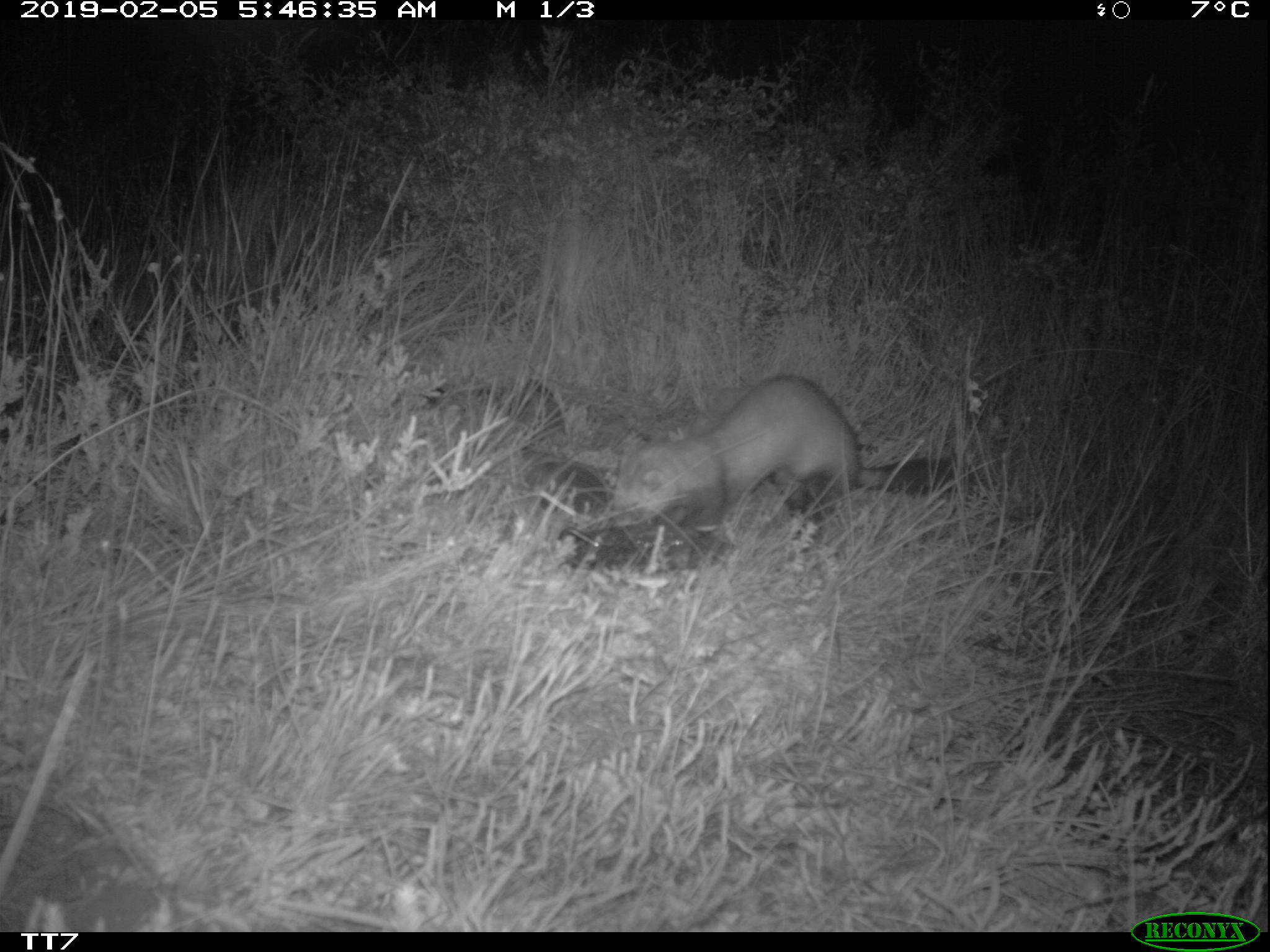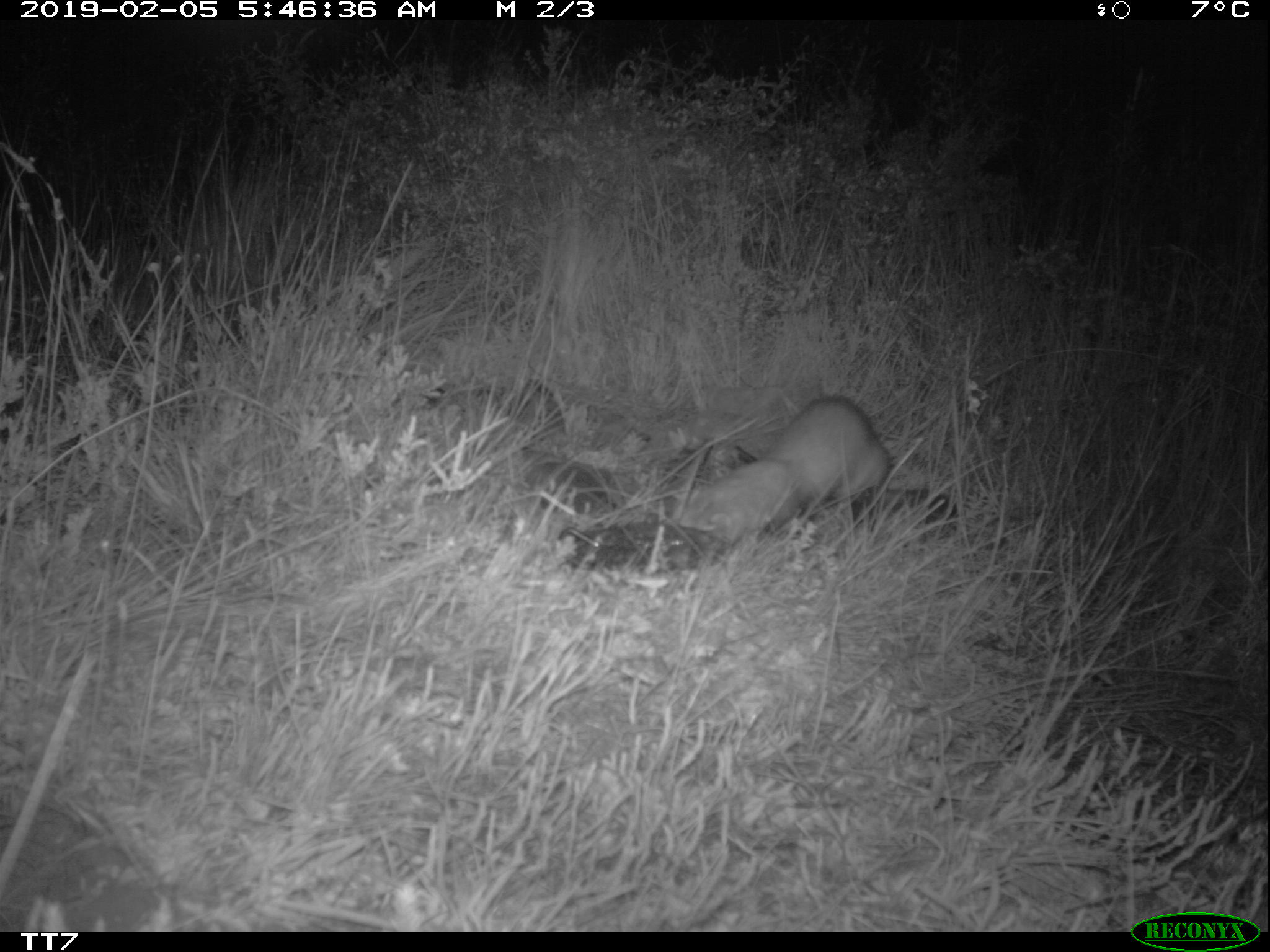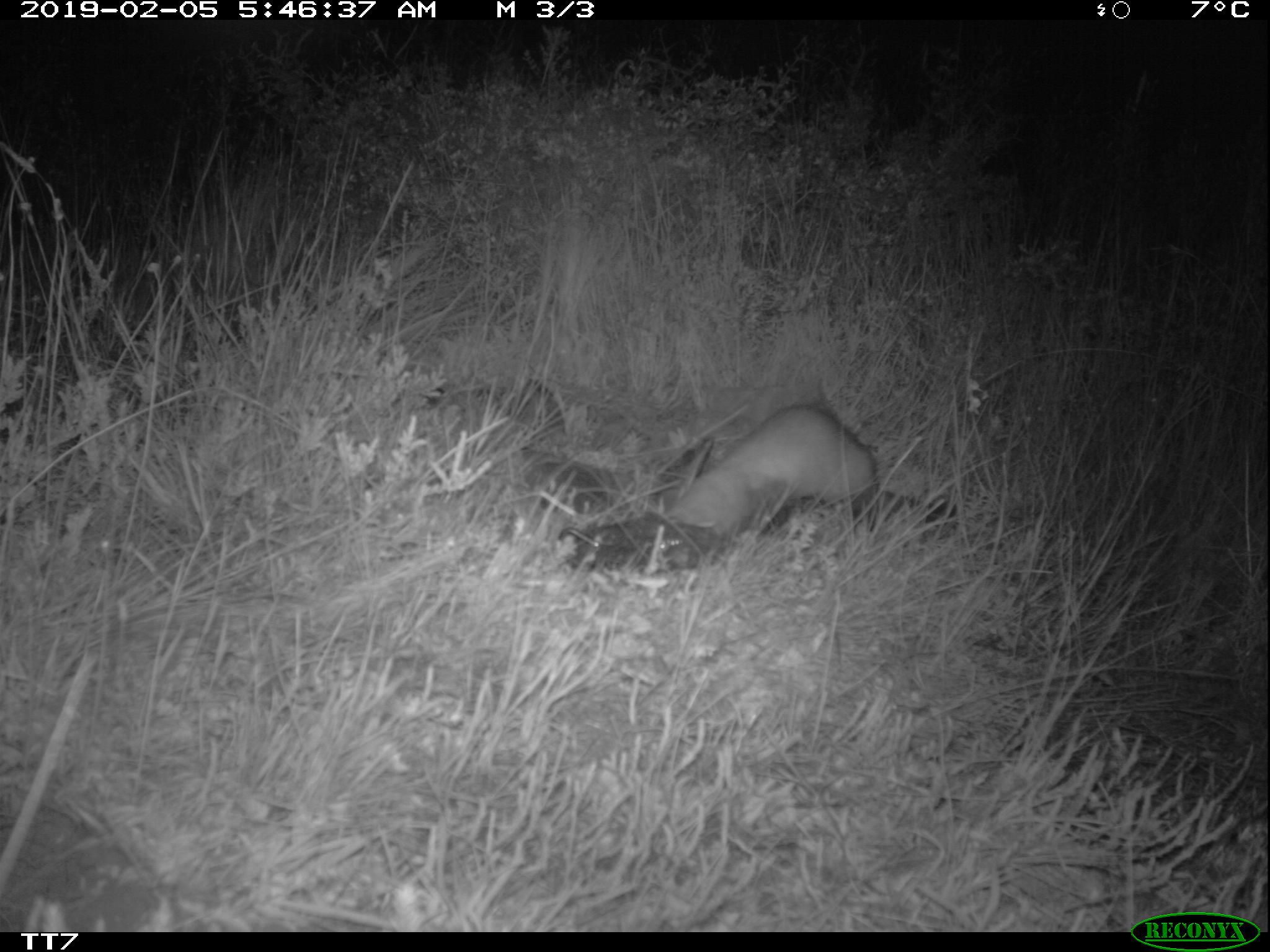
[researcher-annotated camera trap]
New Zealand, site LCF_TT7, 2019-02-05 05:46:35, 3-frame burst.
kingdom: Animalia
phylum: Chordata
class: Mammalia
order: Carnivora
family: Mustelidae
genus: Mustela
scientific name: Mustela furo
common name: ferret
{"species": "ferret (Mustela furo)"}